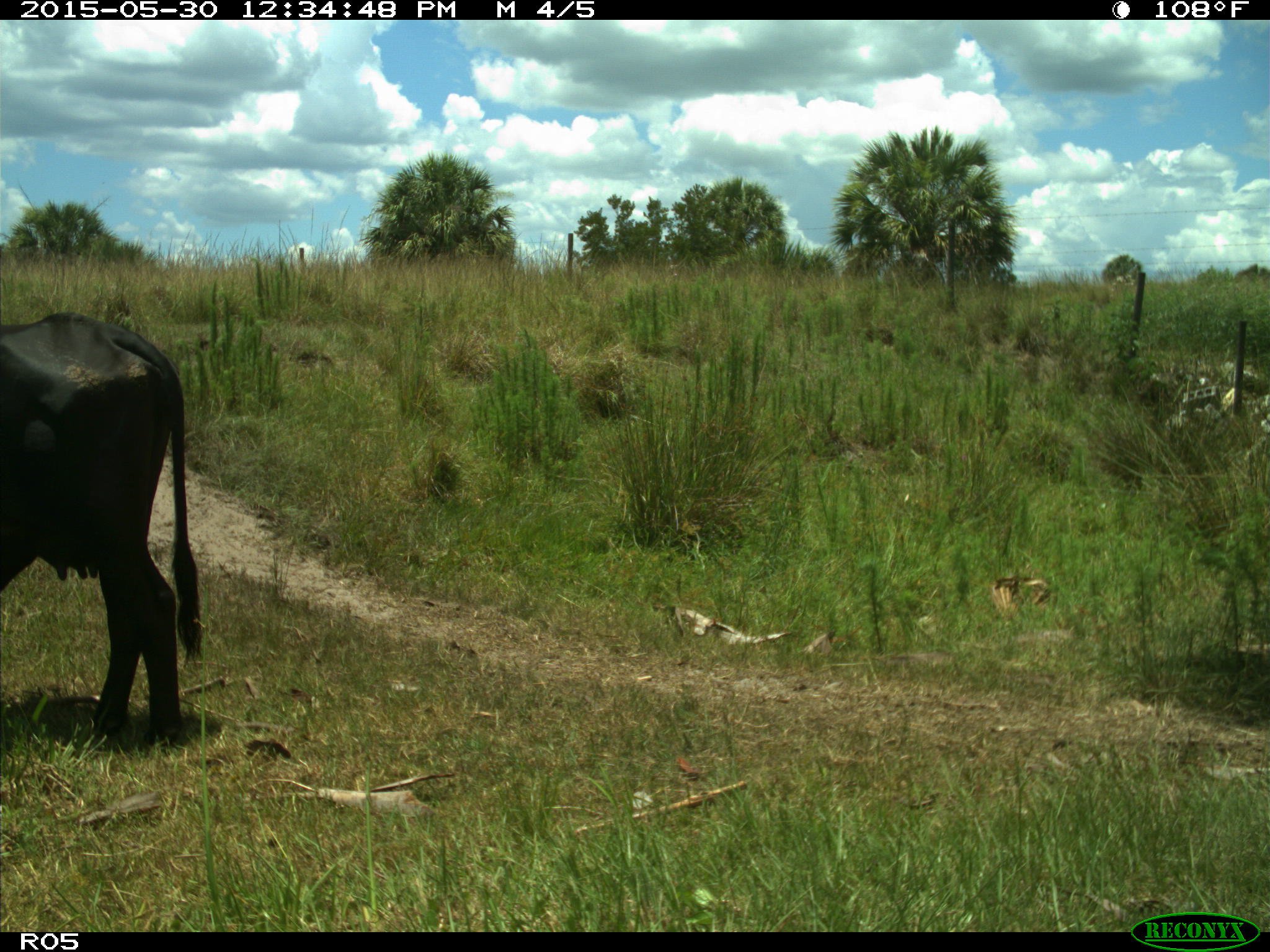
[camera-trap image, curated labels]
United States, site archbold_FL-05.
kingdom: Animalia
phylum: Chordata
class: Mammalia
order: Artiodactyla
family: Bovidae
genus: Bos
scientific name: Bos taurus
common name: domestic cow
Bos taurus (domestic cow).